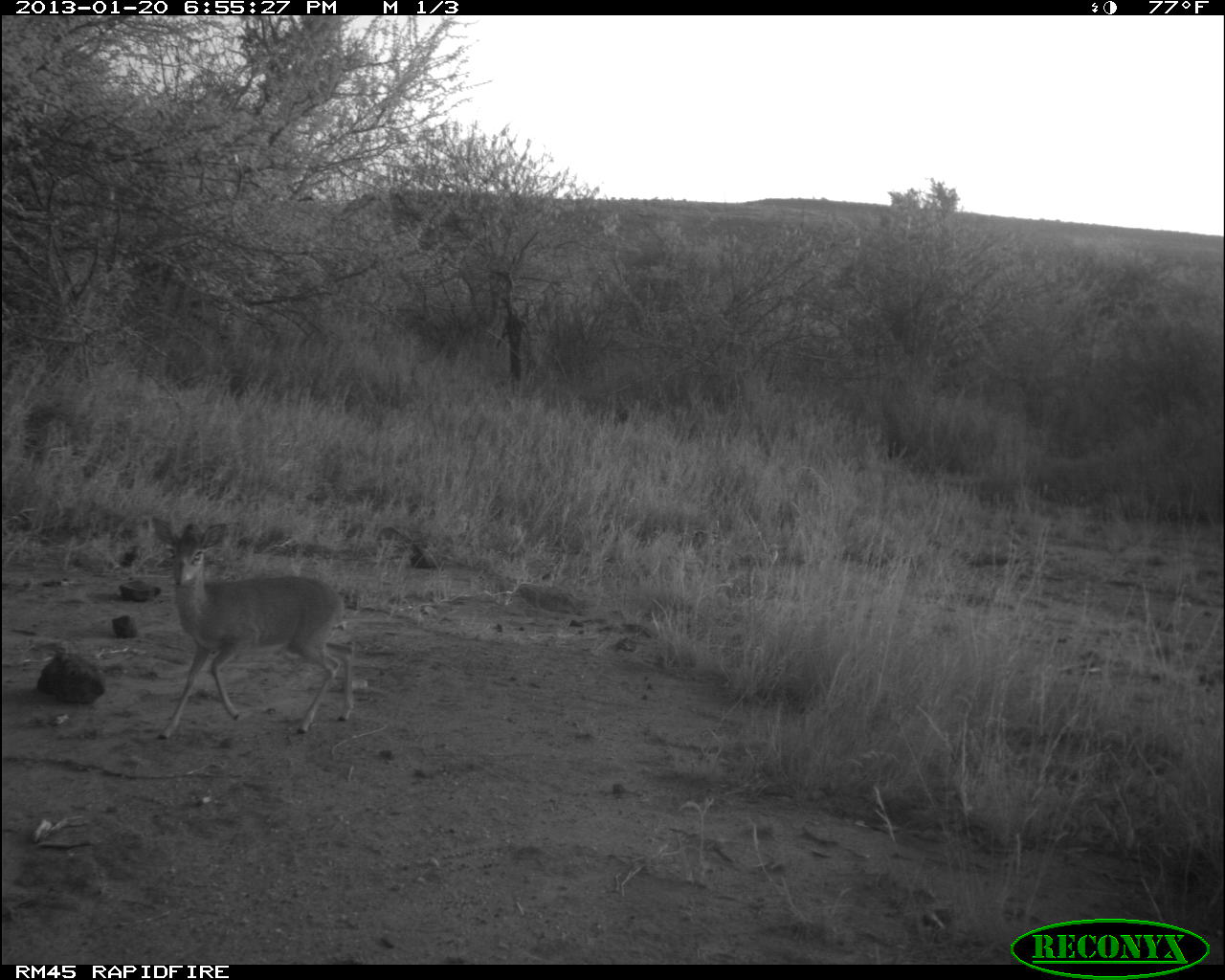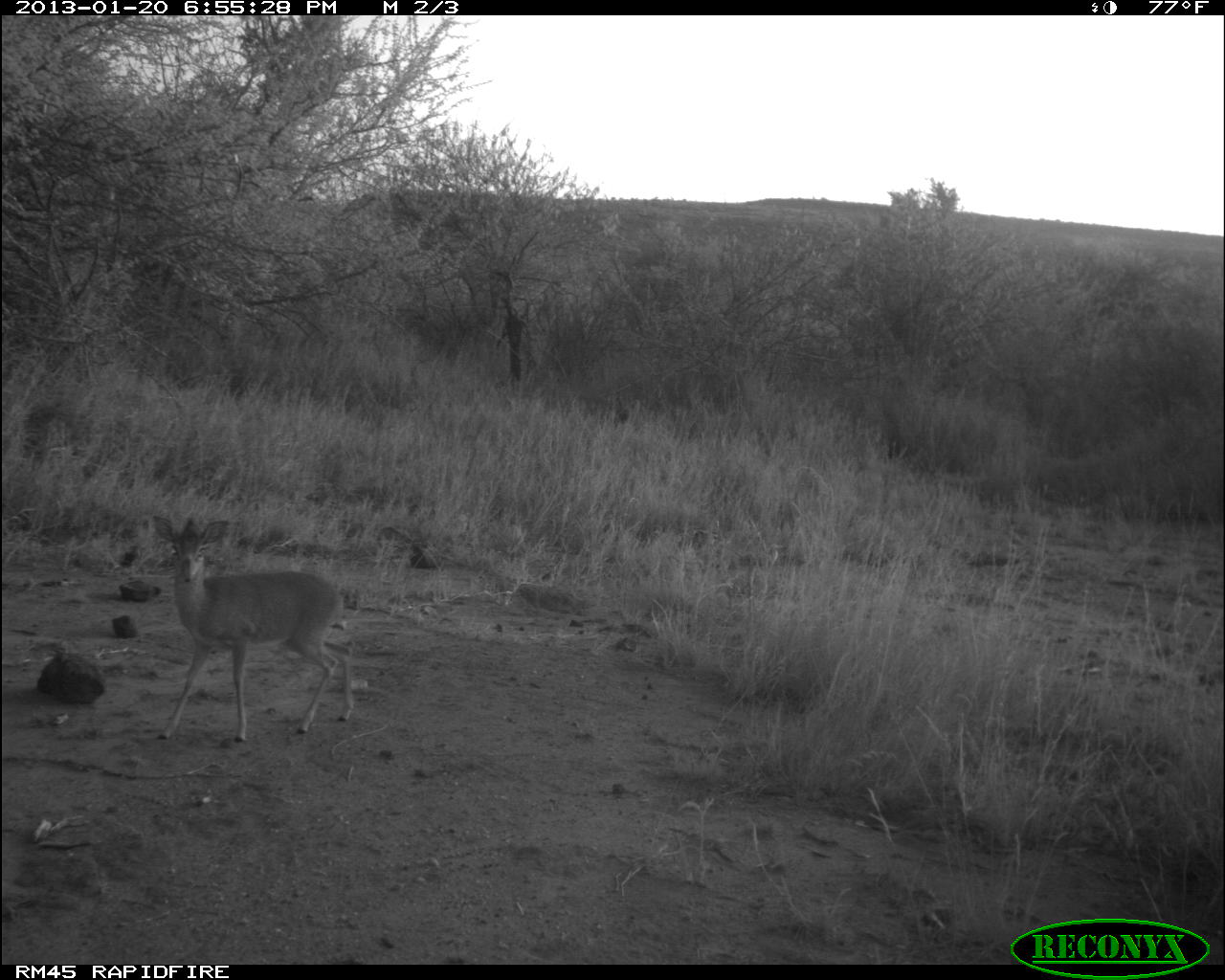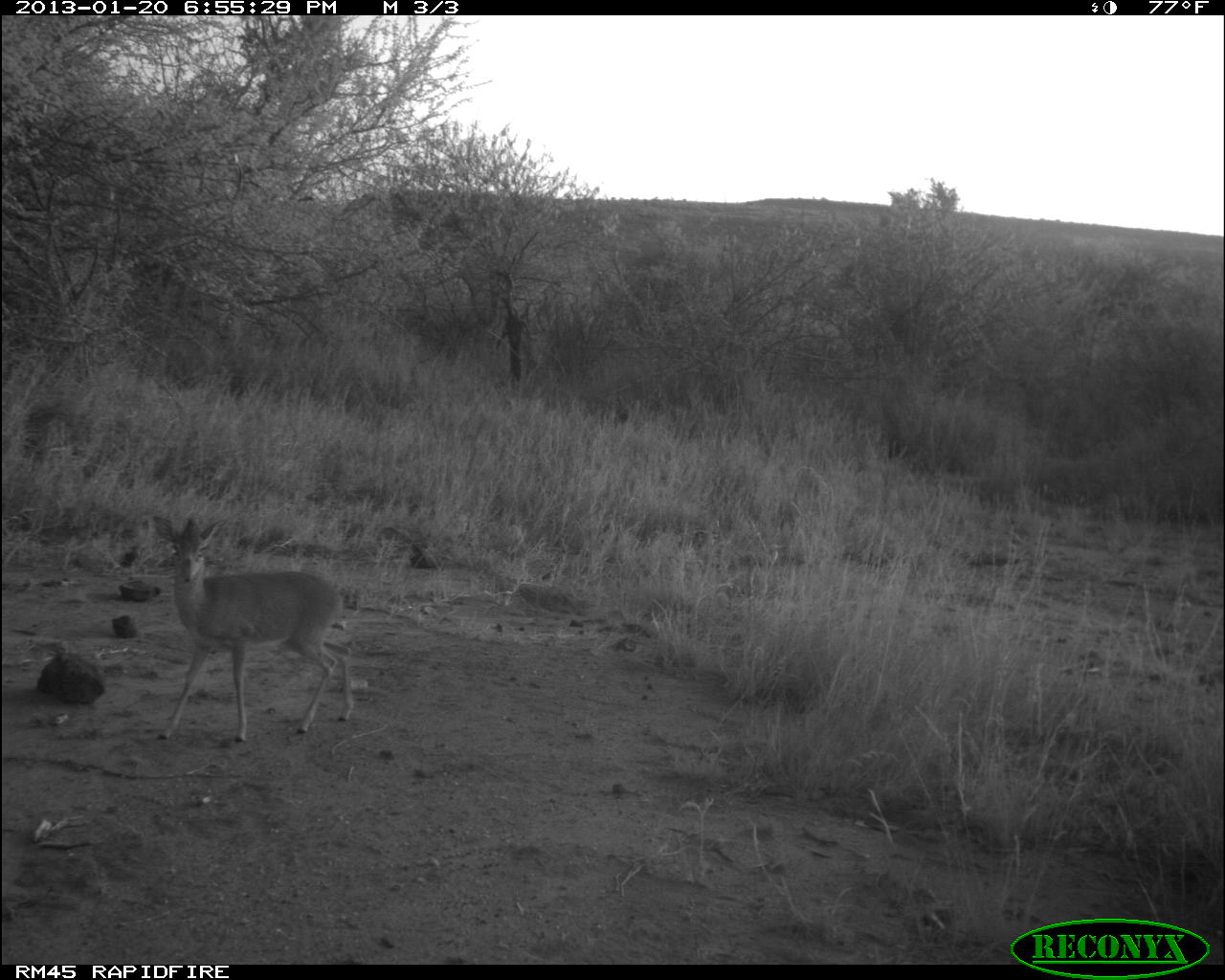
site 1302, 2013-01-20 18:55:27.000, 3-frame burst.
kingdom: Animalia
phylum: Chordata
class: Mammalia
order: Artiodactyla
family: Bovidae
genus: Madoqua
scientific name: Madoqua guentheri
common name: günther's dik-dik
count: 1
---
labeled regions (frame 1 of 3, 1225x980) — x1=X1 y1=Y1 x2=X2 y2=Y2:
madoqua guentheri: x1=149 y1=515 x2=354 y2=740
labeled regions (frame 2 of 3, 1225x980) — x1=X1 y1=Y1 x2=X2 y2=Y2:
madoqua guentheri: x1=149 y1=513 x2=353 y2=744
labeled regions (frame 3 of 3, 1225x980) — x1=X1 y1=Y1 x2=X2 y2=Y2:
madoqua guentheri: x1=151 y1=514 x2=353 y2=744